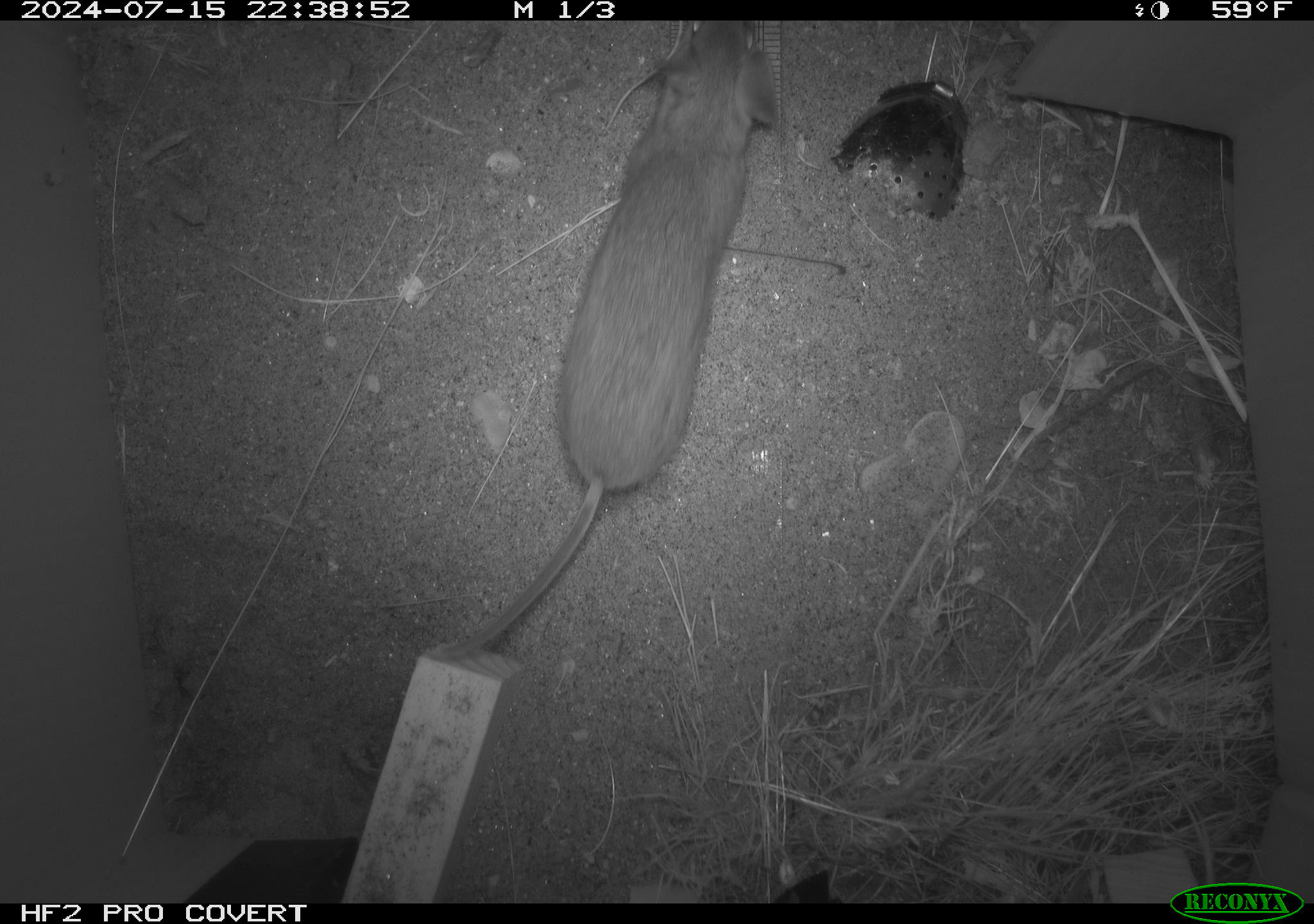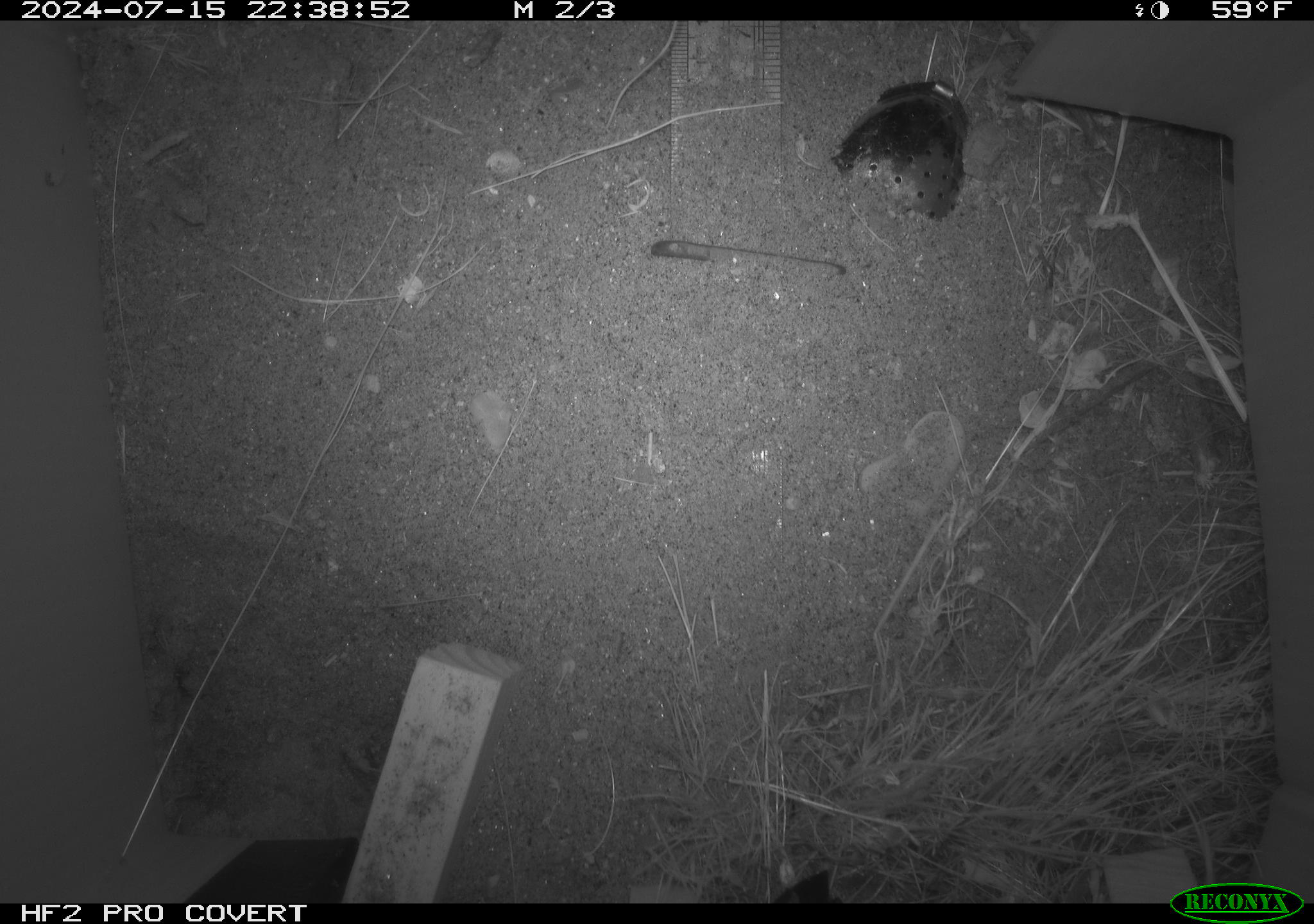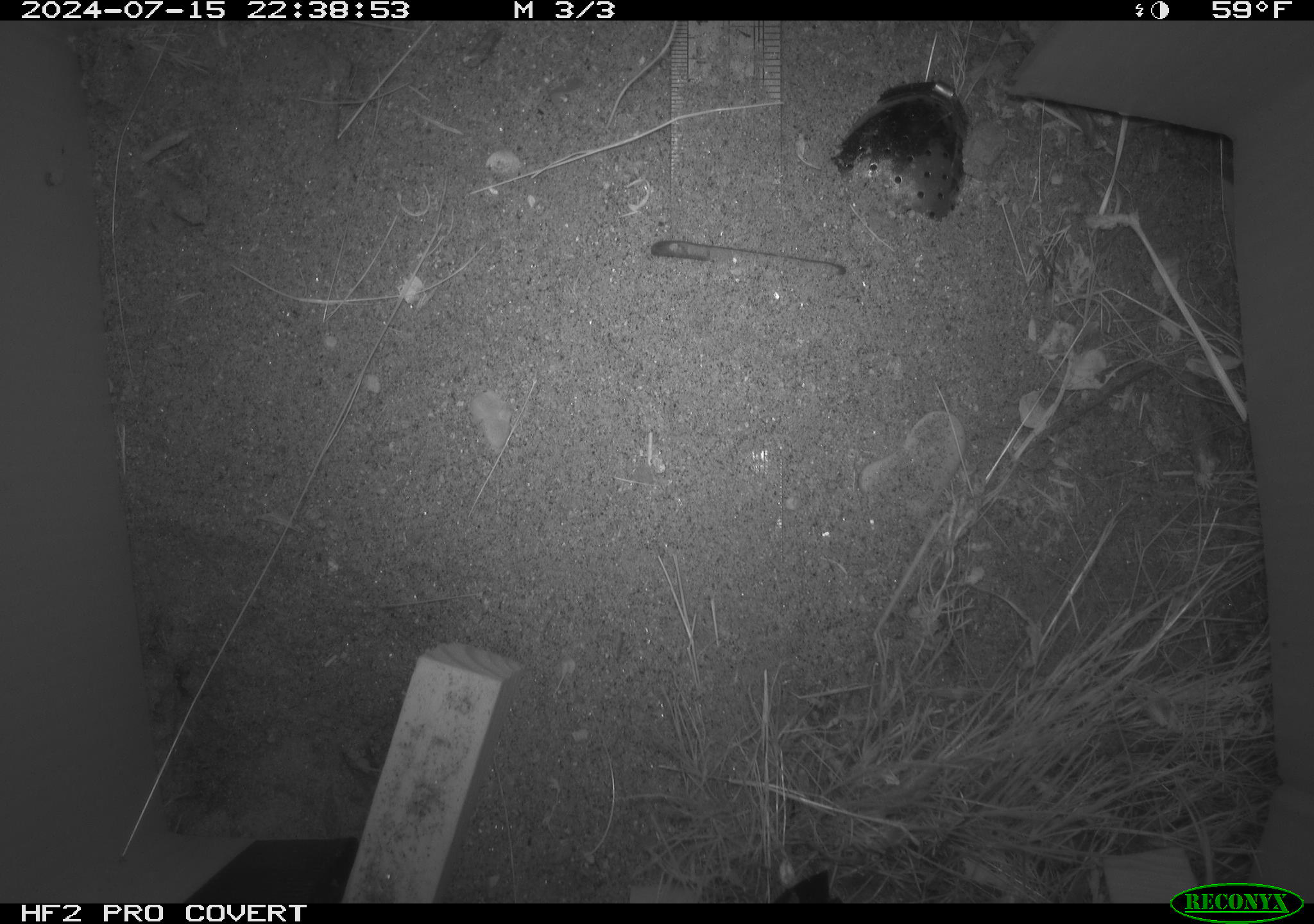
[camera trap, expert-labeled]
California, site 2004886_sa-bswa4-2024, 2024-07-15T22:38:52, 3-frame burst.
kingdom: Animalia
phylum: Chordata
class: Mammalia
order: Rodentia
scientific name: Rodentia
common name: rodent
Rodent (Rodentia).